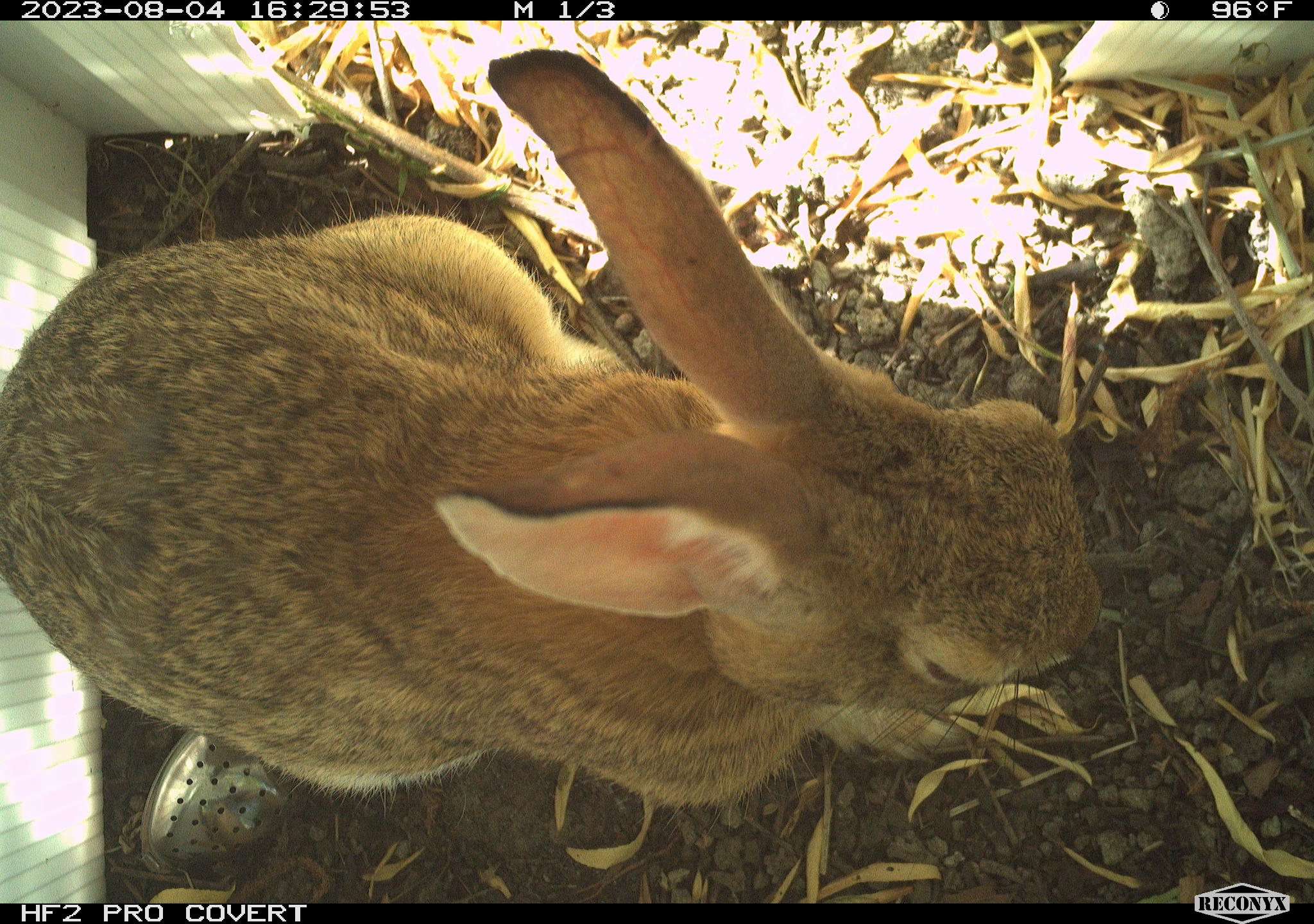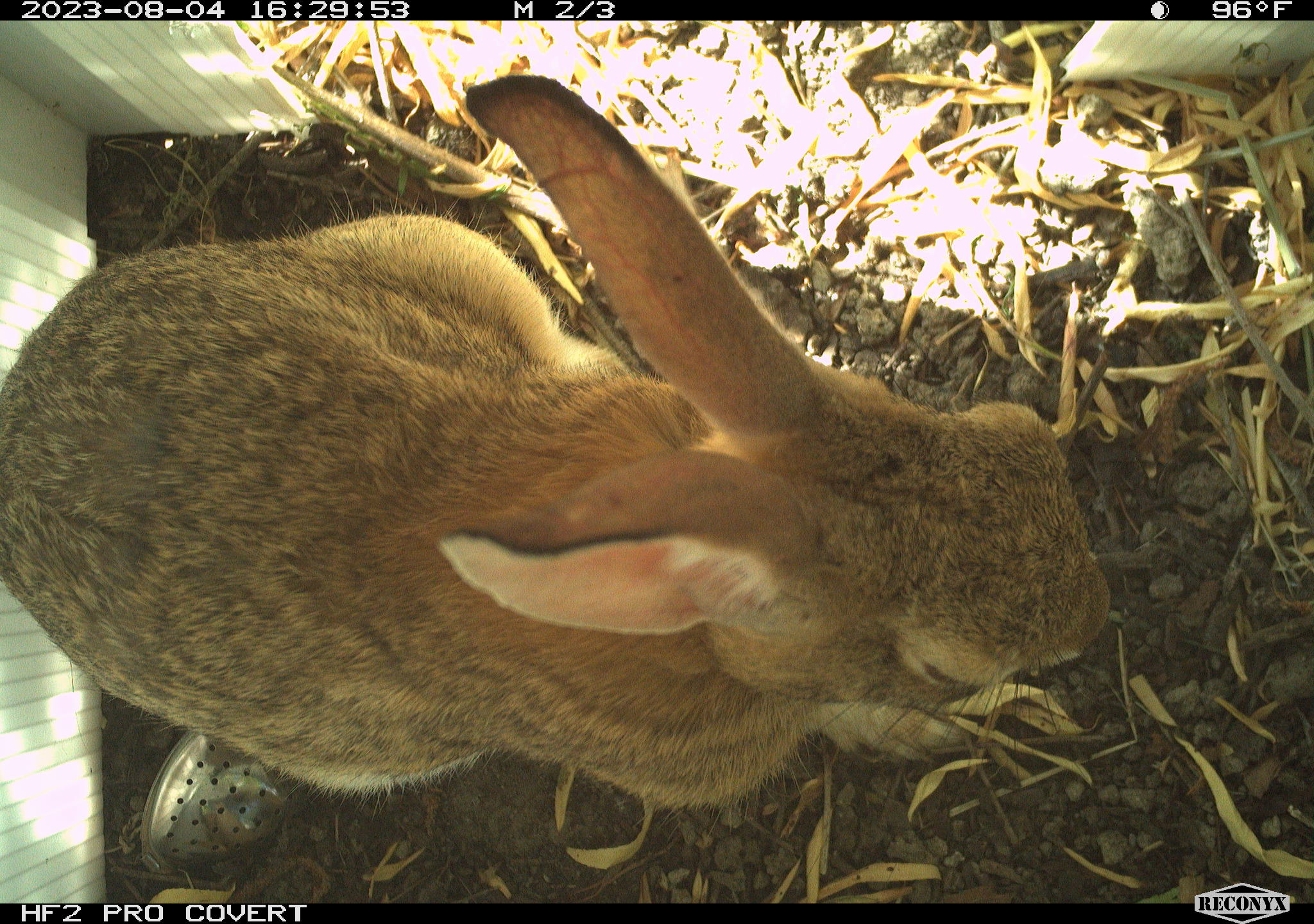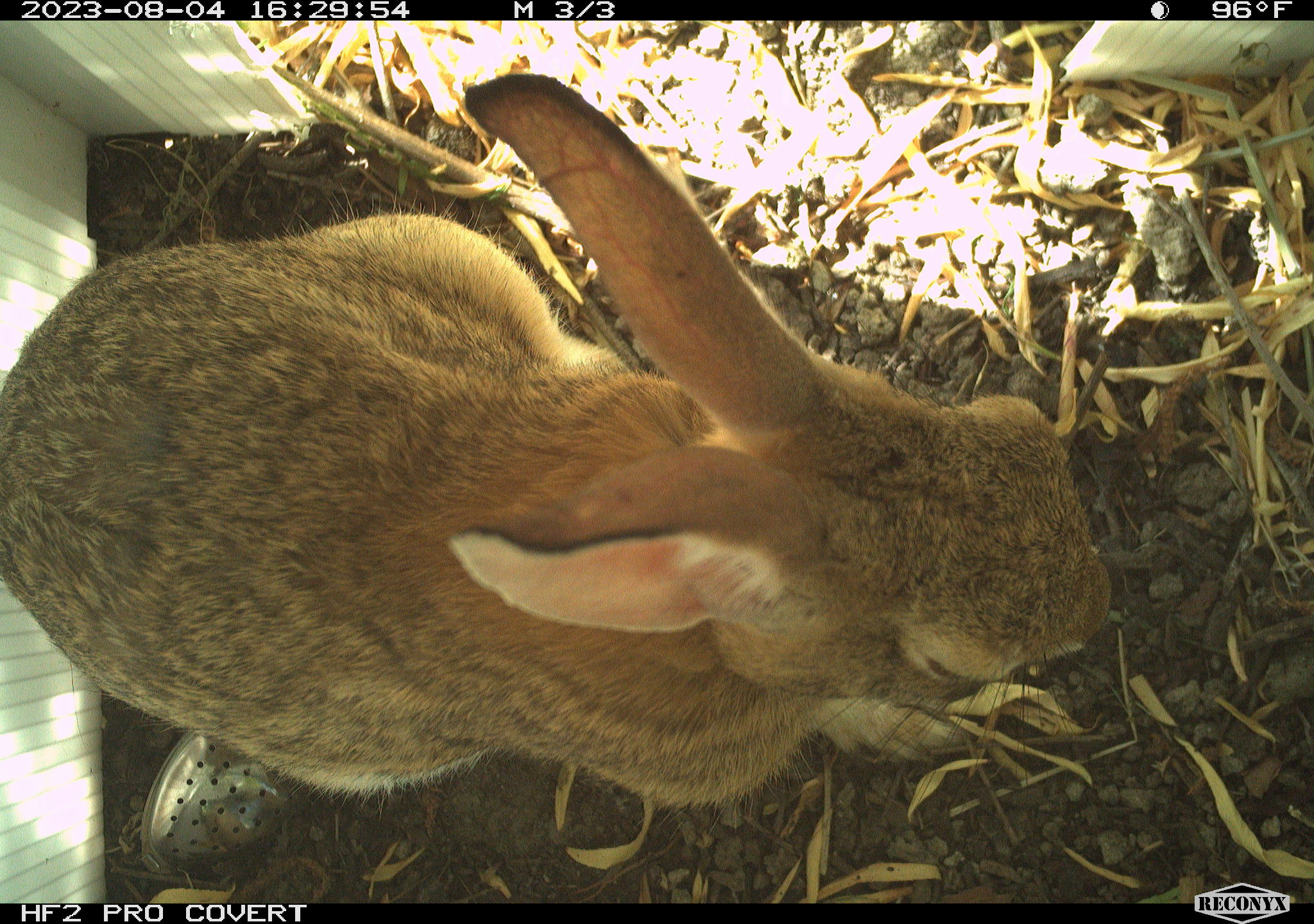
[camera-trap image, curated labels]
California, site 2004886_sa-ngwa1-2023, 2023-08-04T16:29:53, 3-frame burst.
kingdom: Animalia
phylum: Chordata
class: Mammalia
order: Lagomorpha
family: Leporidae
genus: Sylvilagus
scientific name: Sylvilagus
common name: cottontail rabbits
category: sylvilagus species